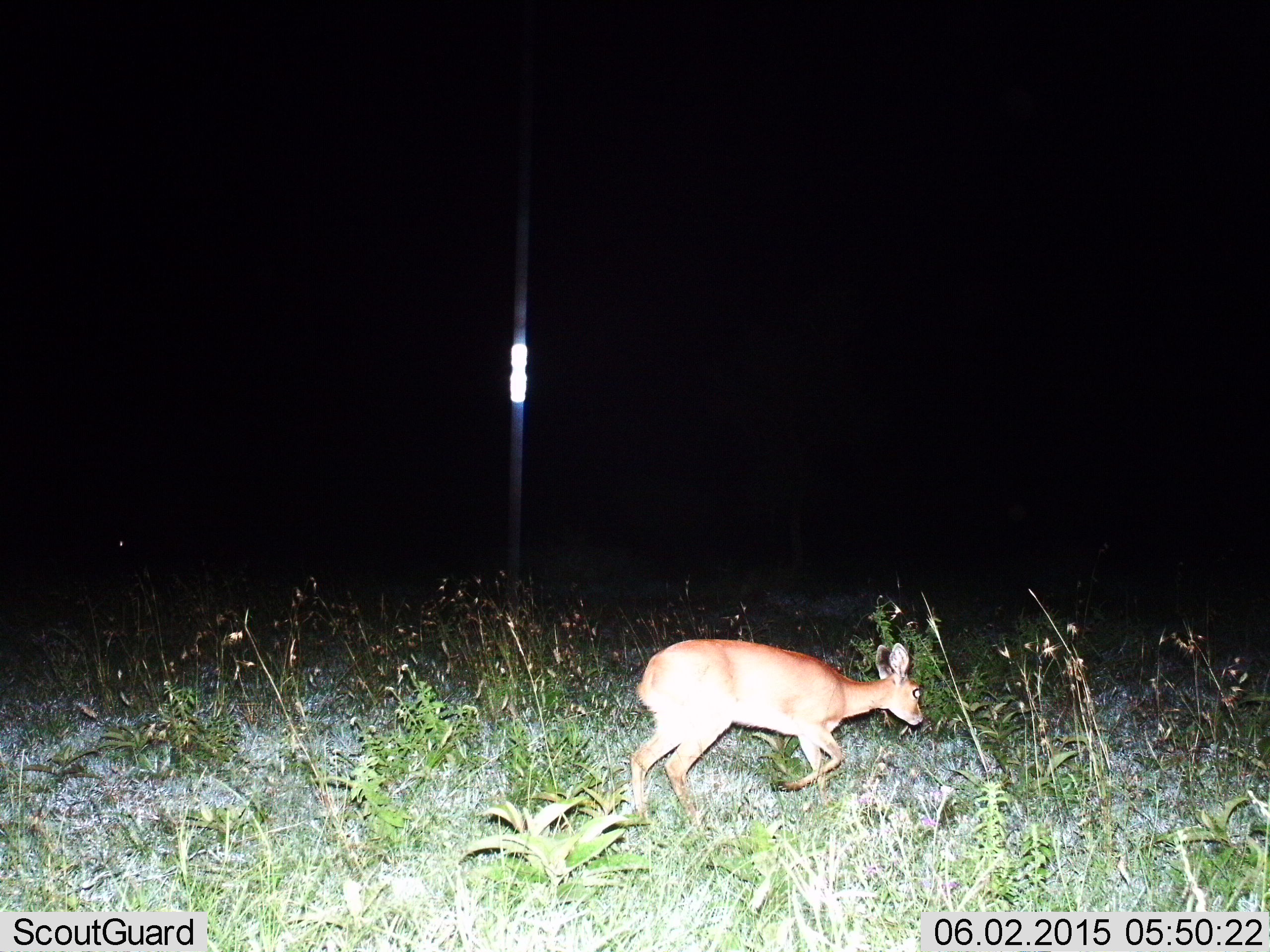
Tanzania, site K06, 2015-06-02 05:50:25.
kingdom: Animalia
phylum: Chordata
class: Mammalia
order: Artiodactyla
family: Bovidae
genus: Redunca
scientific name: Redunca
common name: reedbuck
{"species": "reedbuck (Redunca)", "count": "1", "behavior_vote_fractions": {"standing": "0%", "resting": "0%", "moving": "100%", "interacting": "0%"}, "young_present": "0%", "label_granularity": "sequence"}